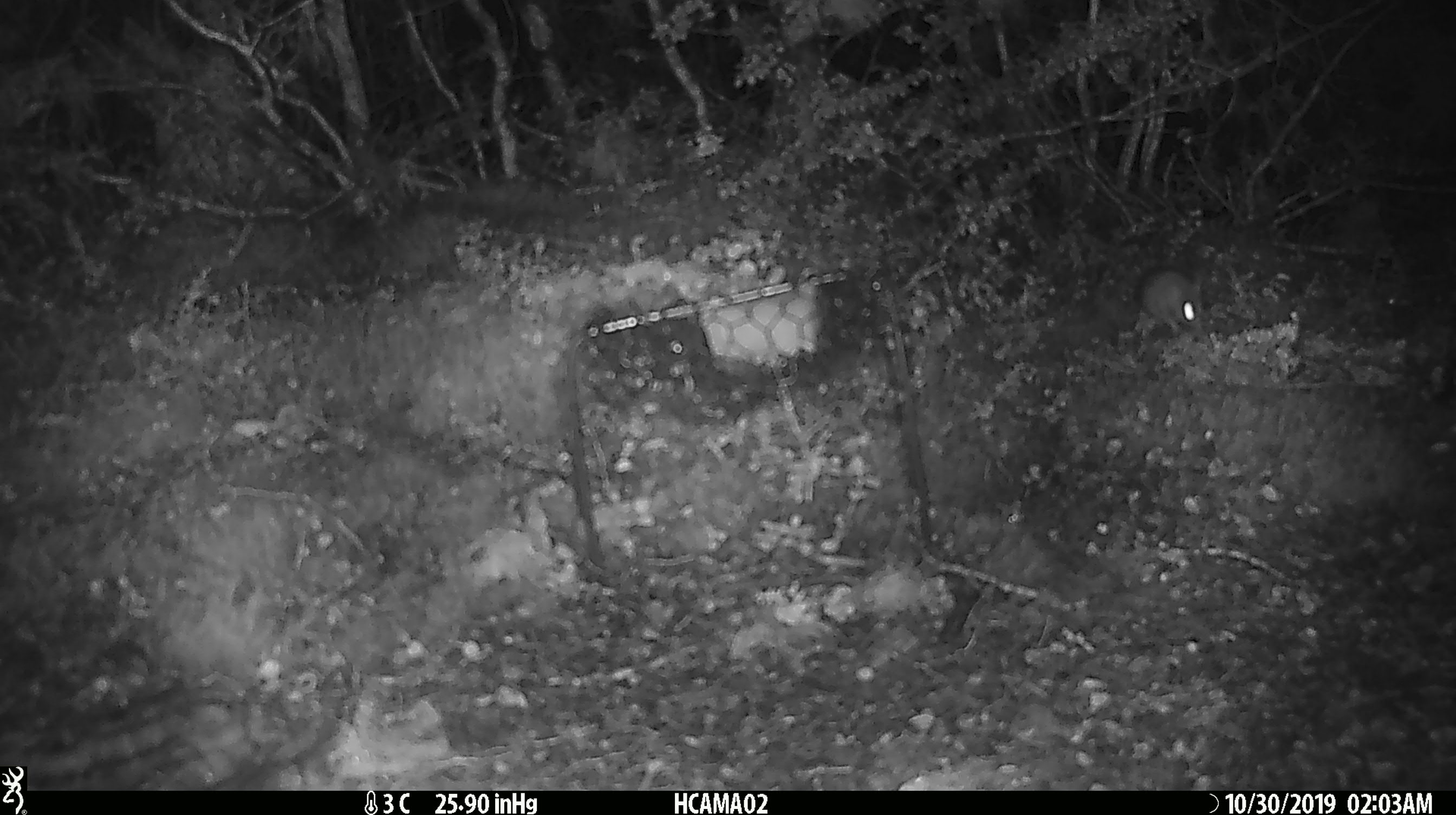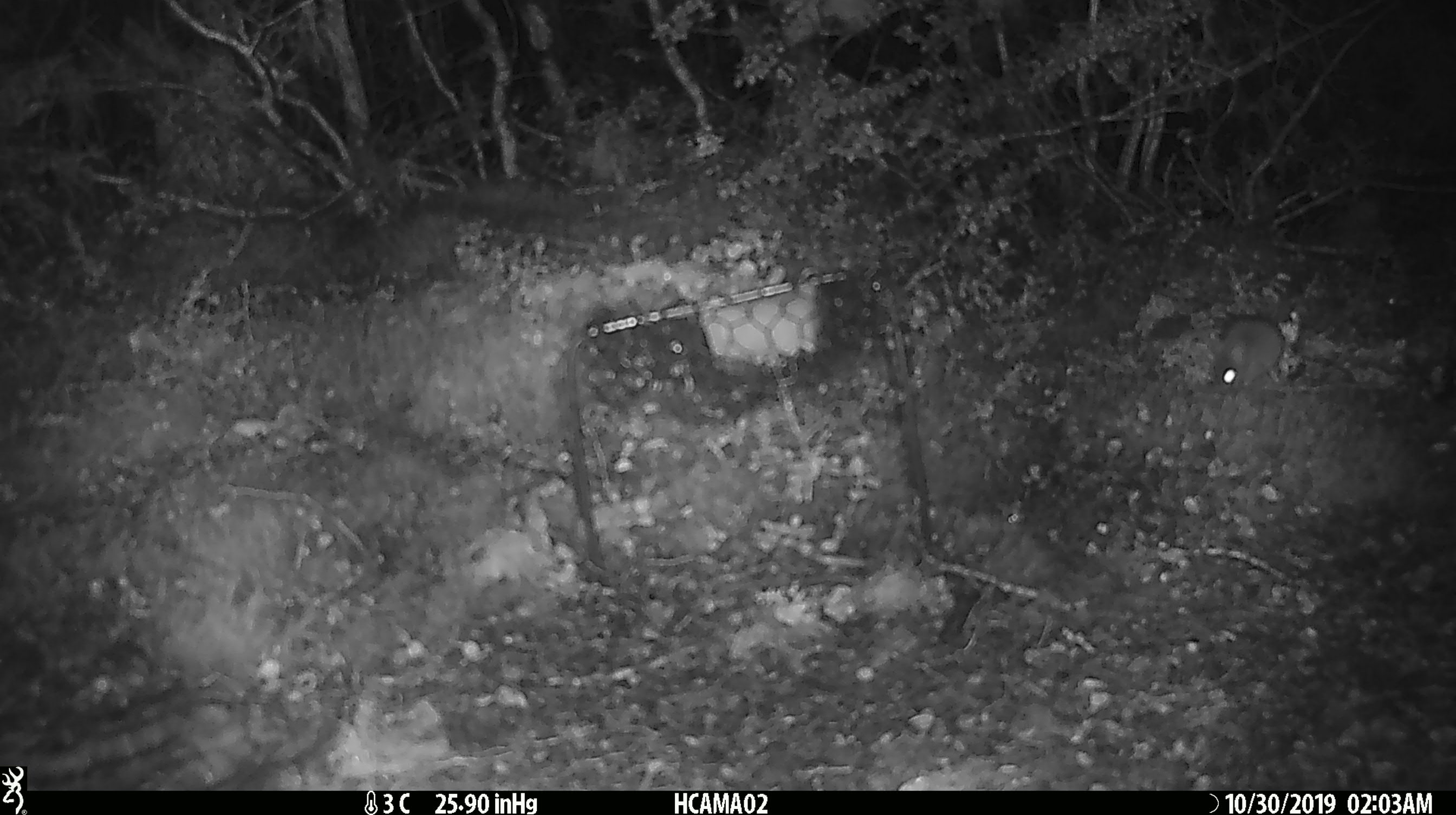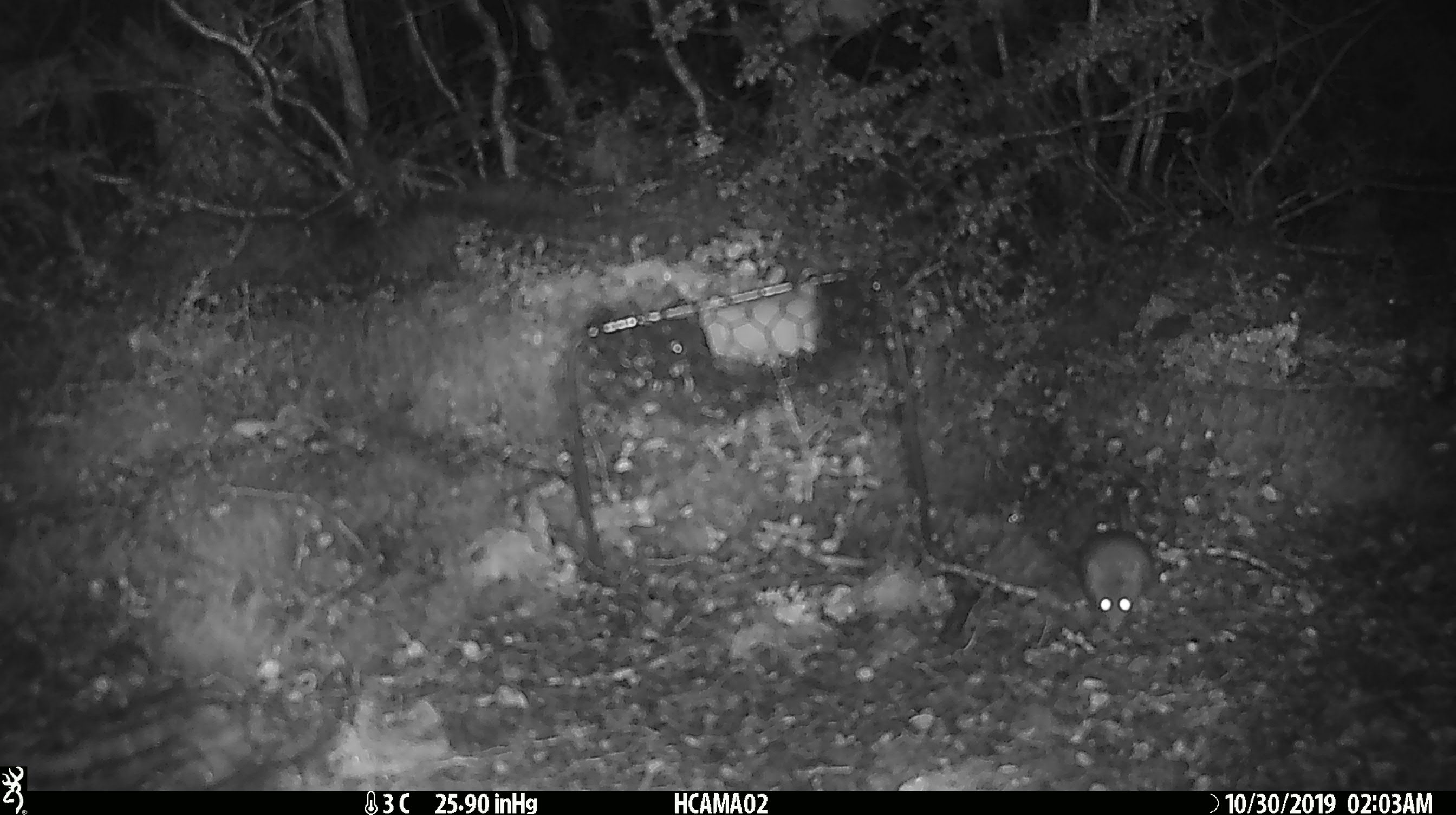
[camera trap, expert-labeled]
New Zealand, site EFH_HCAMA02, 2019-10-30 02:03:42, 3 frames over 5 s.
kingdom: Animalia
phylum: Chordata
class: Mammalia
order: Rodentia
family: Muridae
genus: Mus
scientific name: Mus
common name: mouse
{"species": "mouse (Mus)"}